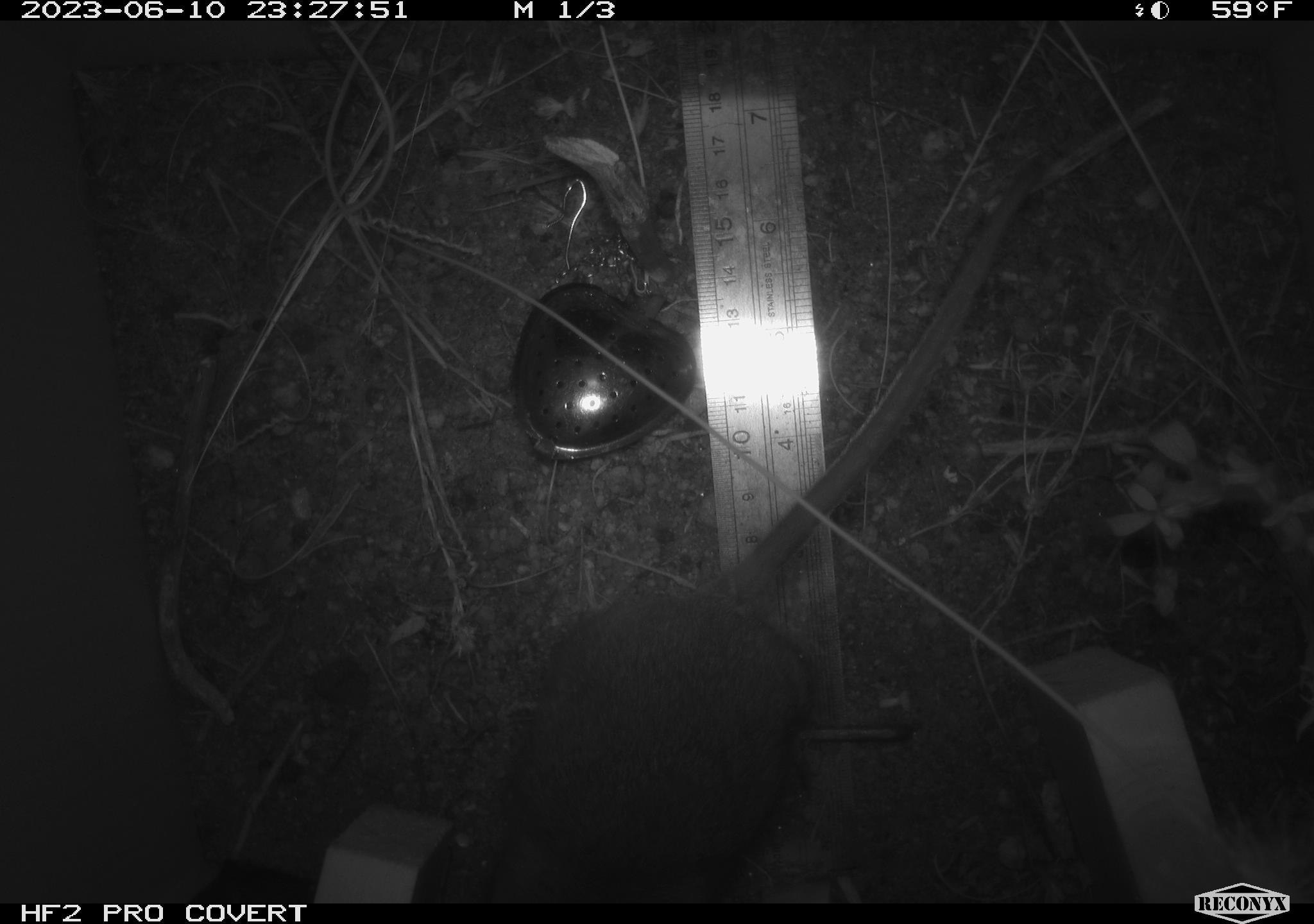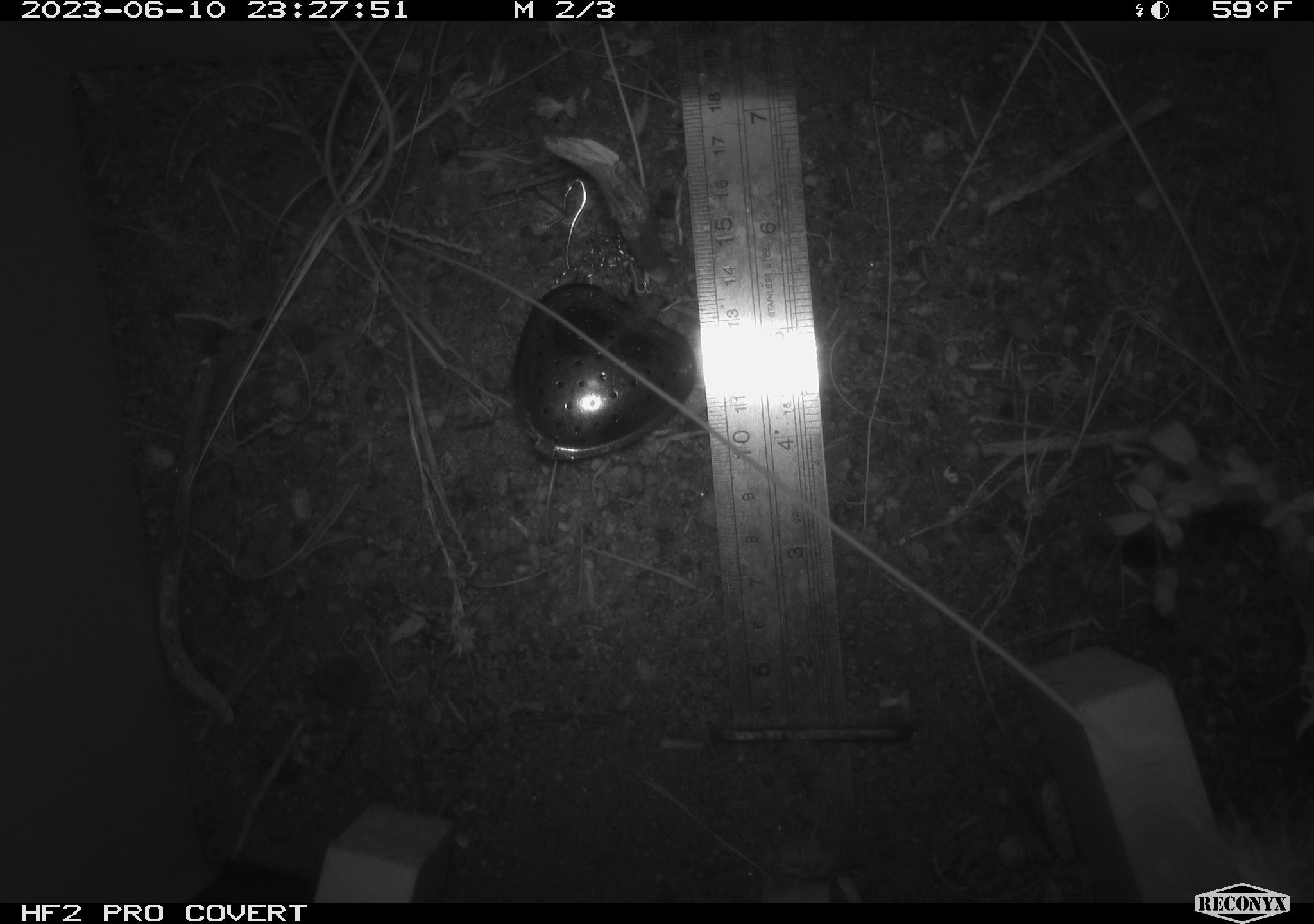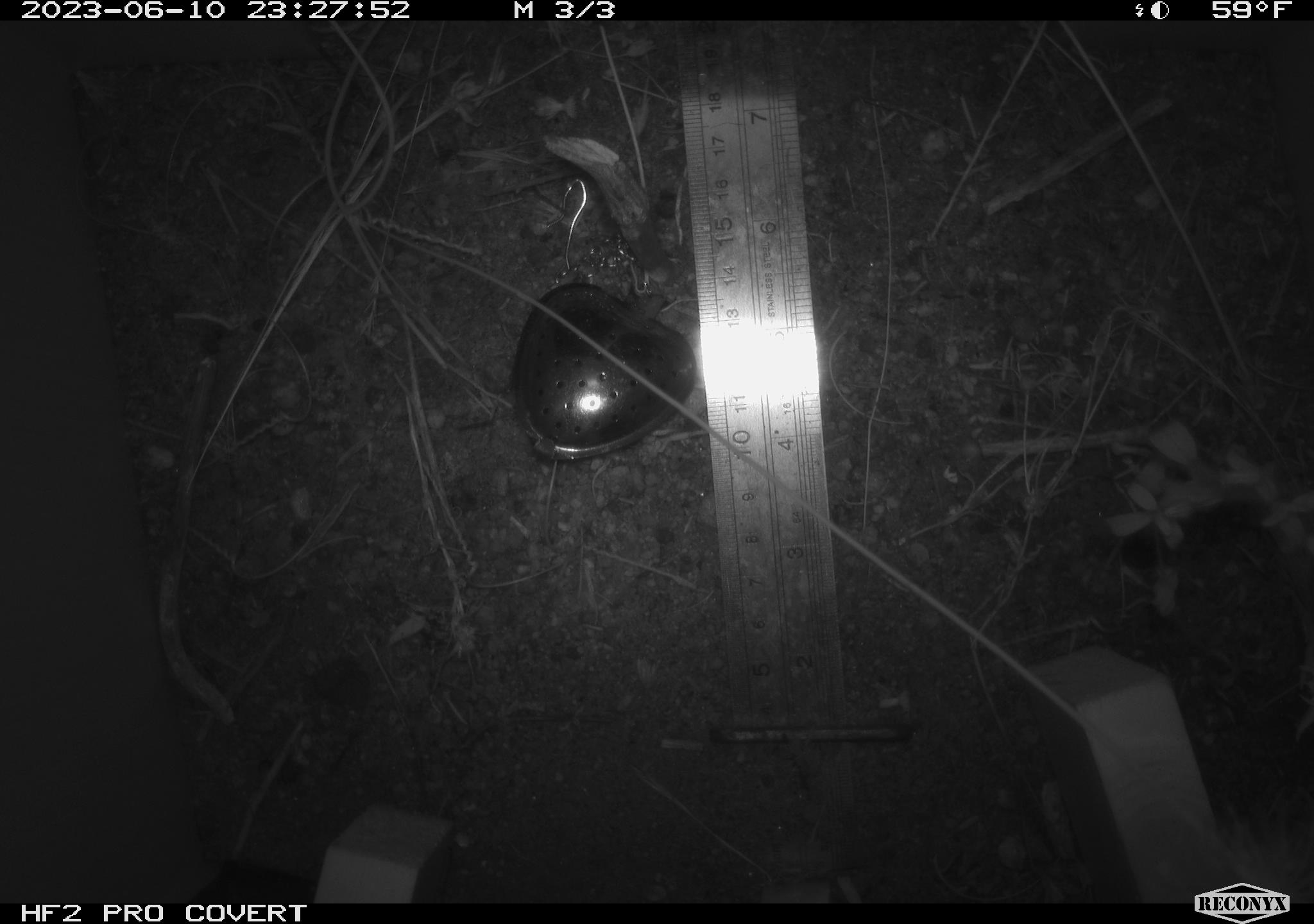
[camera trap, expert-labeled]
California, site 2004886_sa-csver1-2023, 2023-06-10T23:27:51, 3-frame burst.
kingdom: Animalia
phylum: Chordata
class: Mammalia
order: Rodentia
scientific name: Rodentia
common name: mouse species